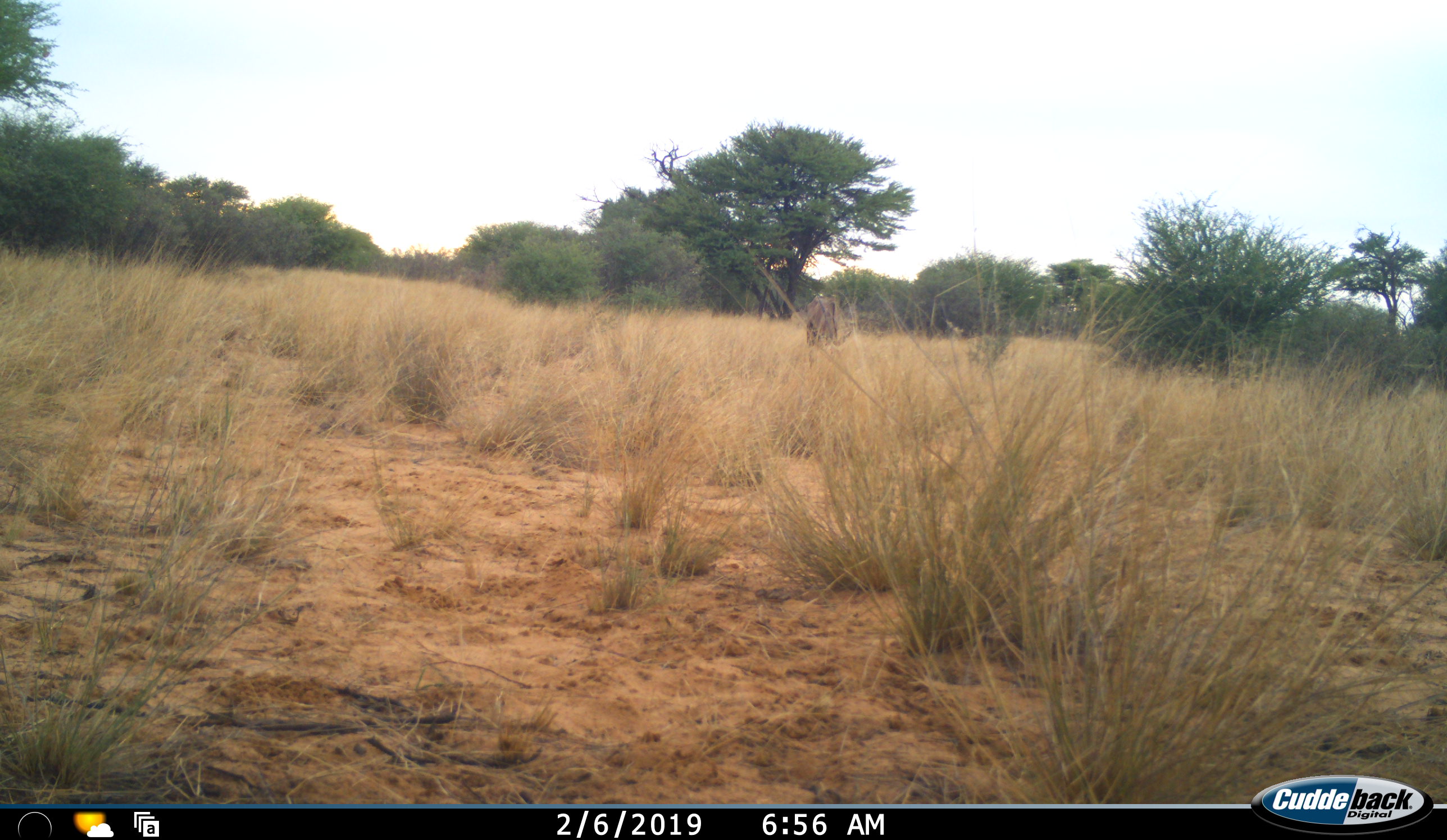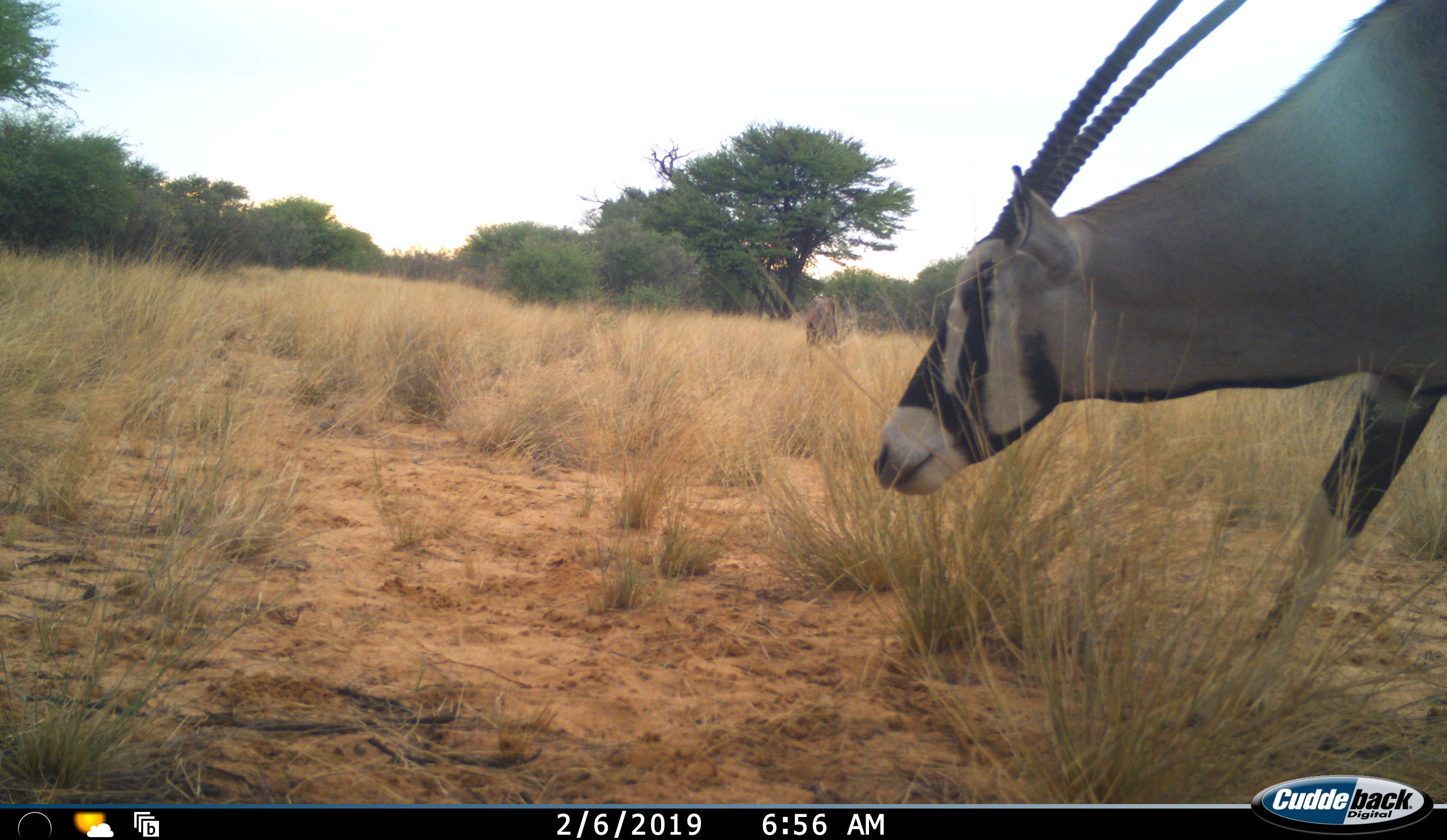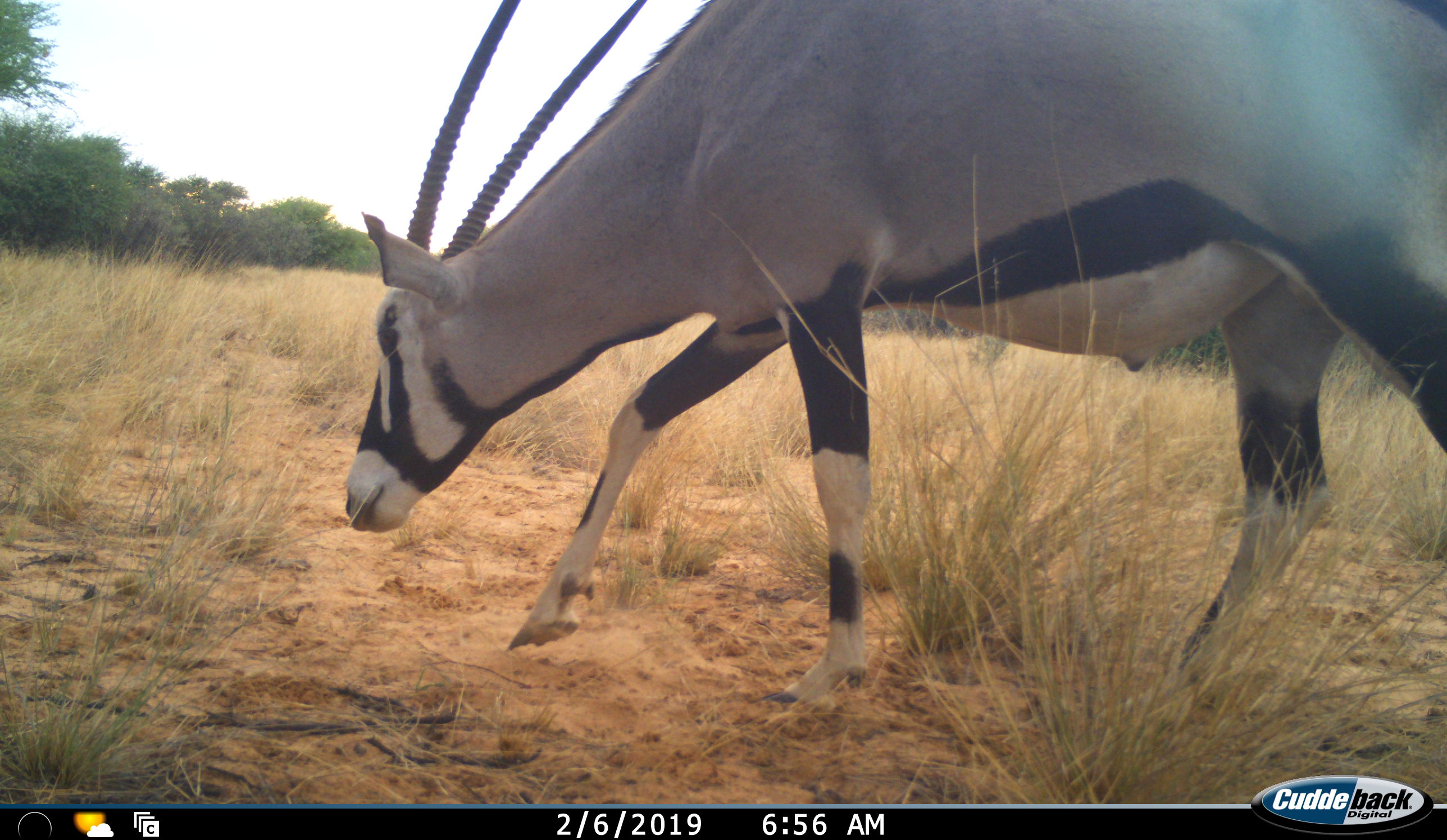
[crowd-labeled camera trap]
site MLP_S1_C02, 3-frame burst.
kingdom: Animalia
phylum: Chordata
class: Mammalia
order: Artiodactyla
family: Bovidae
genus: Oryx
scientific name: Oryx gazella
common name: gemsbok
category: oryx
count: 1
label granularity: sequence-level